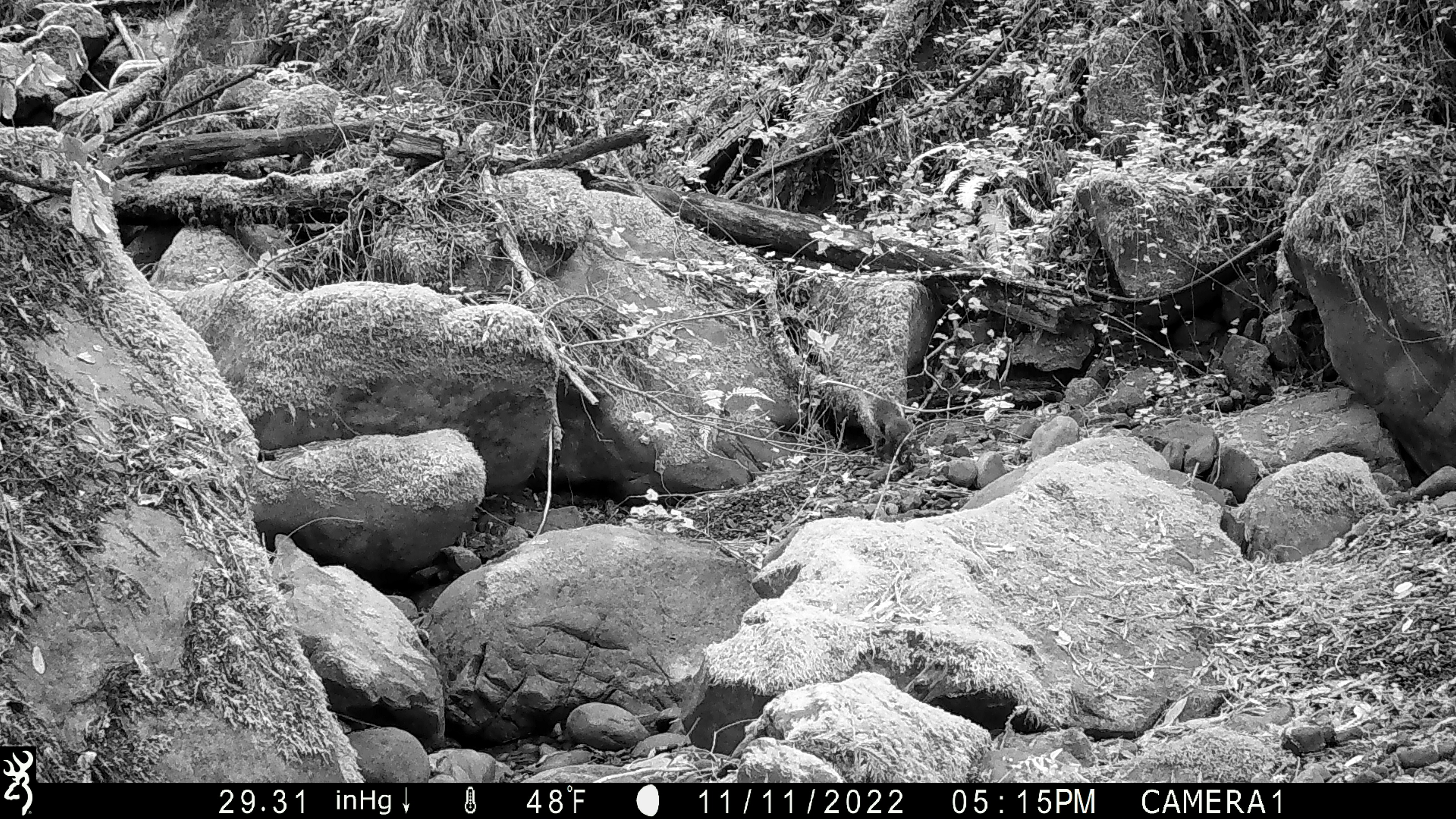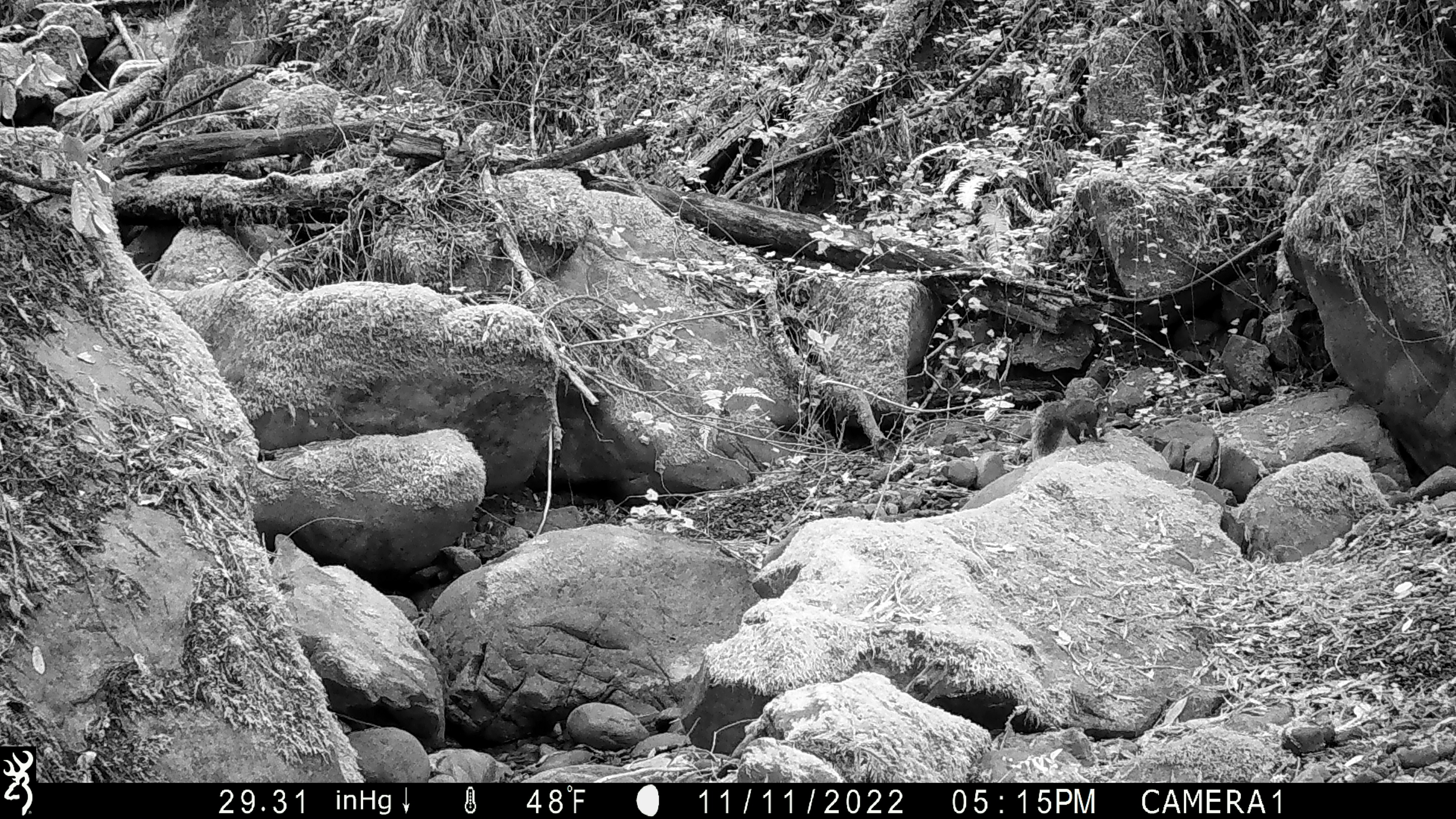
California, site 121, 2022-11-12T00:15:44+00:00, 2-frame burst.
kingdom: Animalia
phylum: Chordata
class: Mammalia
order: Rodentia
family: Sciuridae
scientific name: Sciuridae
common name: squirrel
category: unknown squirrel